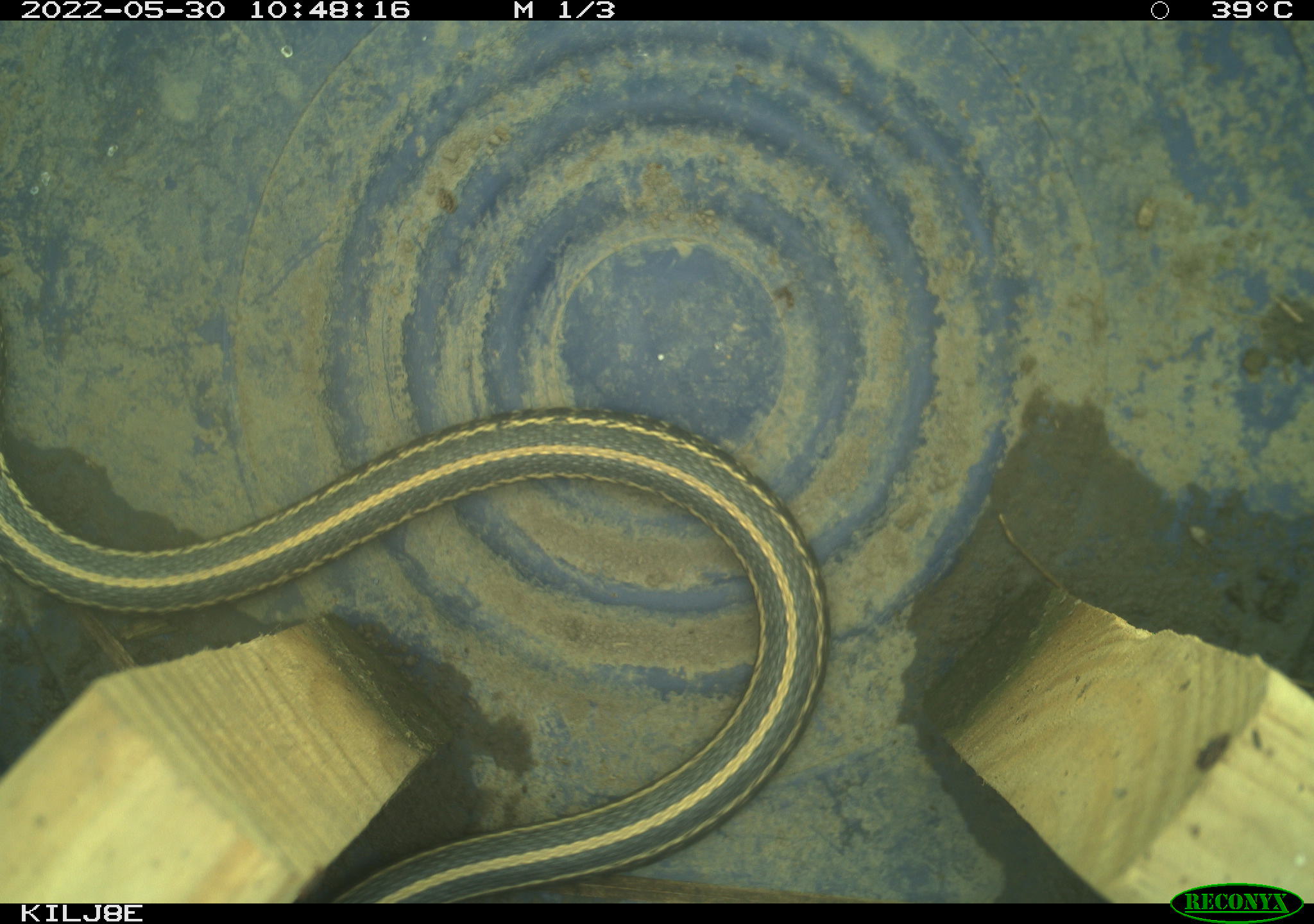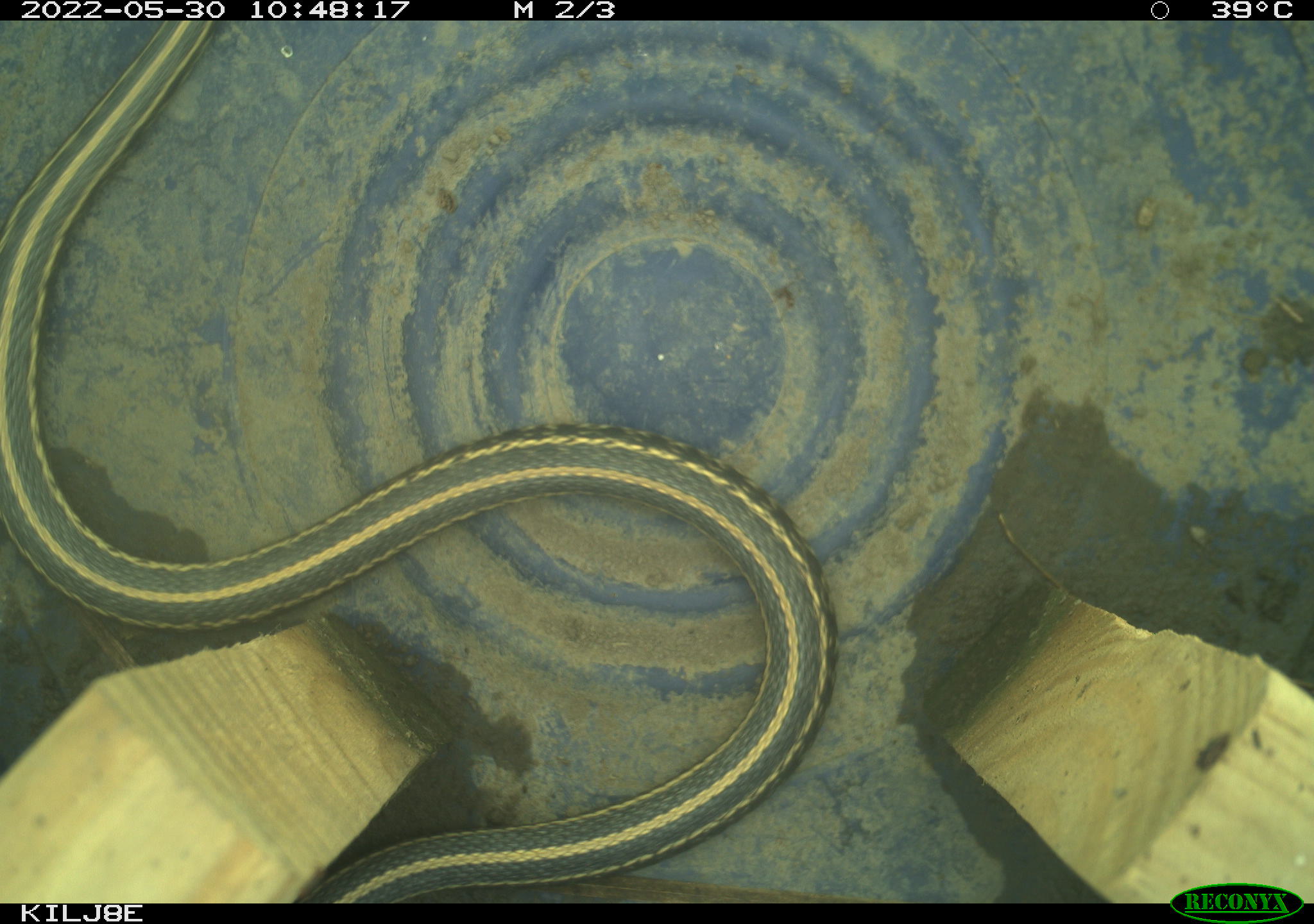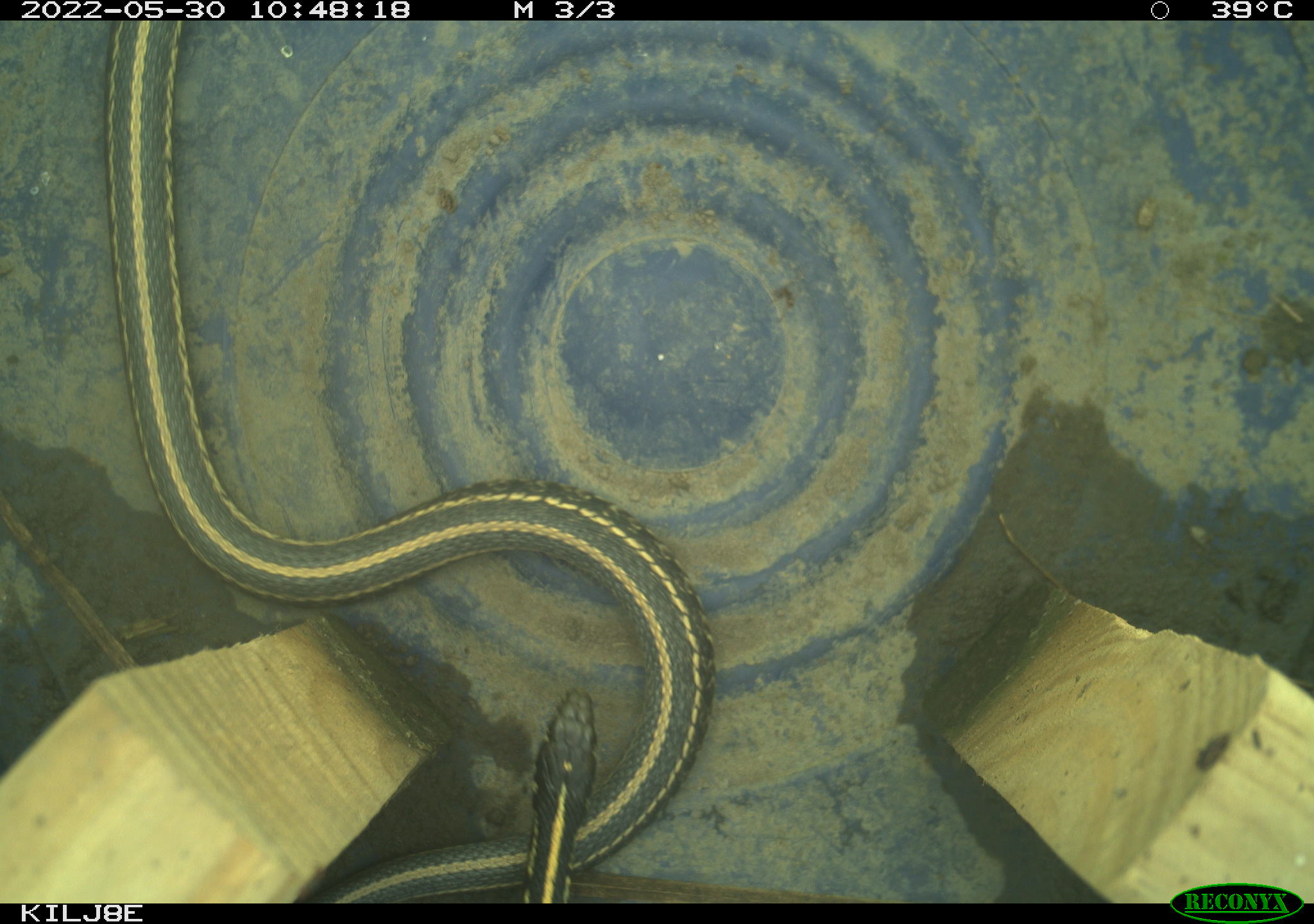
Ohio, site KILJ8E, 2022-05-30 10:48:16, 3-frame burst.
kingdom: Animalia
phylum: Chordata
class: Reptilia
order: Squamata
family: Colubridae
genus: Thamnophis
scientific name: Thamnophis sirtalis sirtalis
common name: eastern gartersnake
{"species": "eastern gartersnake (Thamnophis sirtalis sirtalis)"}